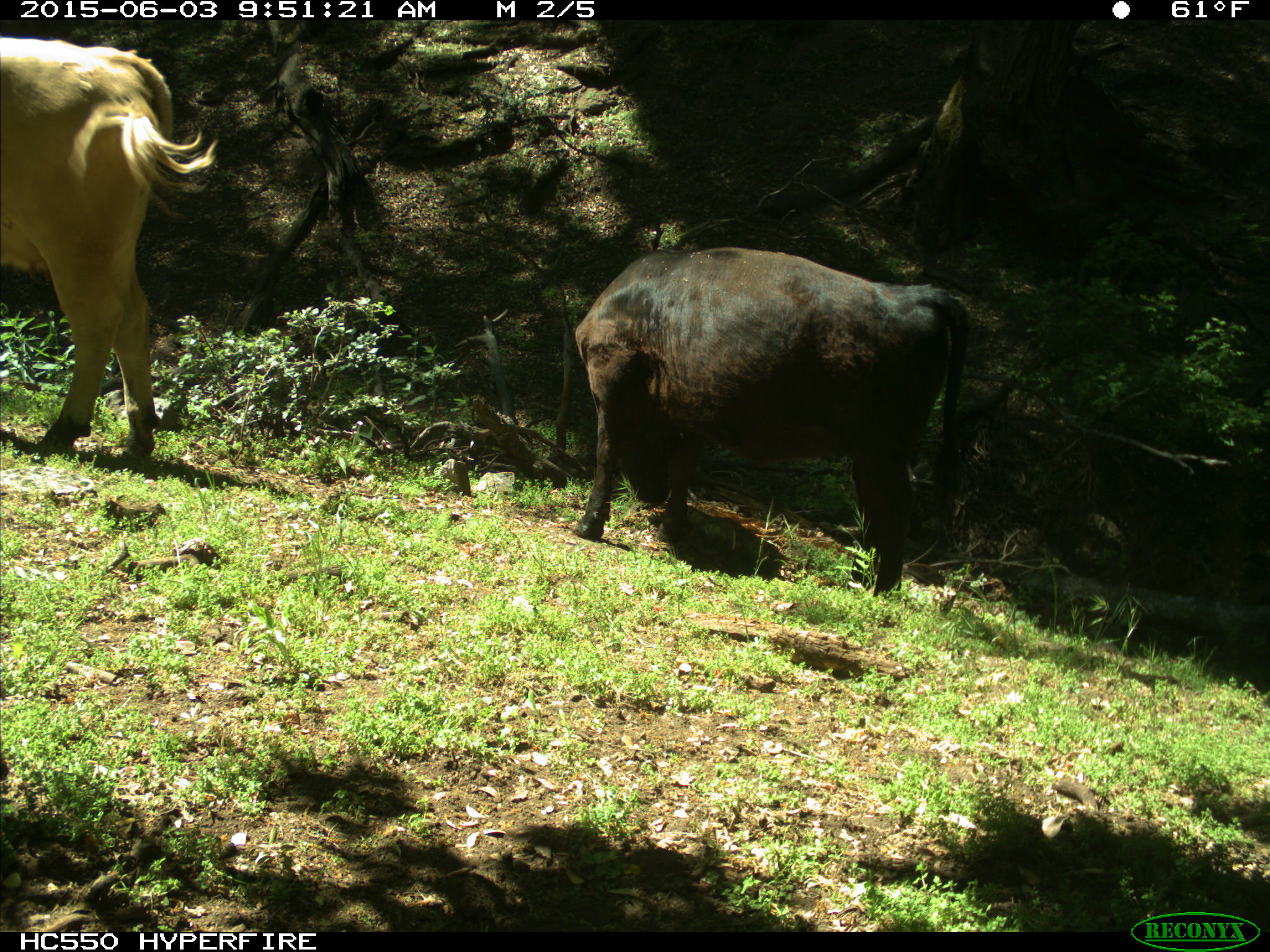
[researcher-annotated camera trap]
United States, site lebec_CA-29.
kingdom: Animalia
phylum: Chordata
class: Mammalia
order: Artiodactyla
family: Bovidae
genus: Bos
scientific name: Bos taurus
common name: domestic cow